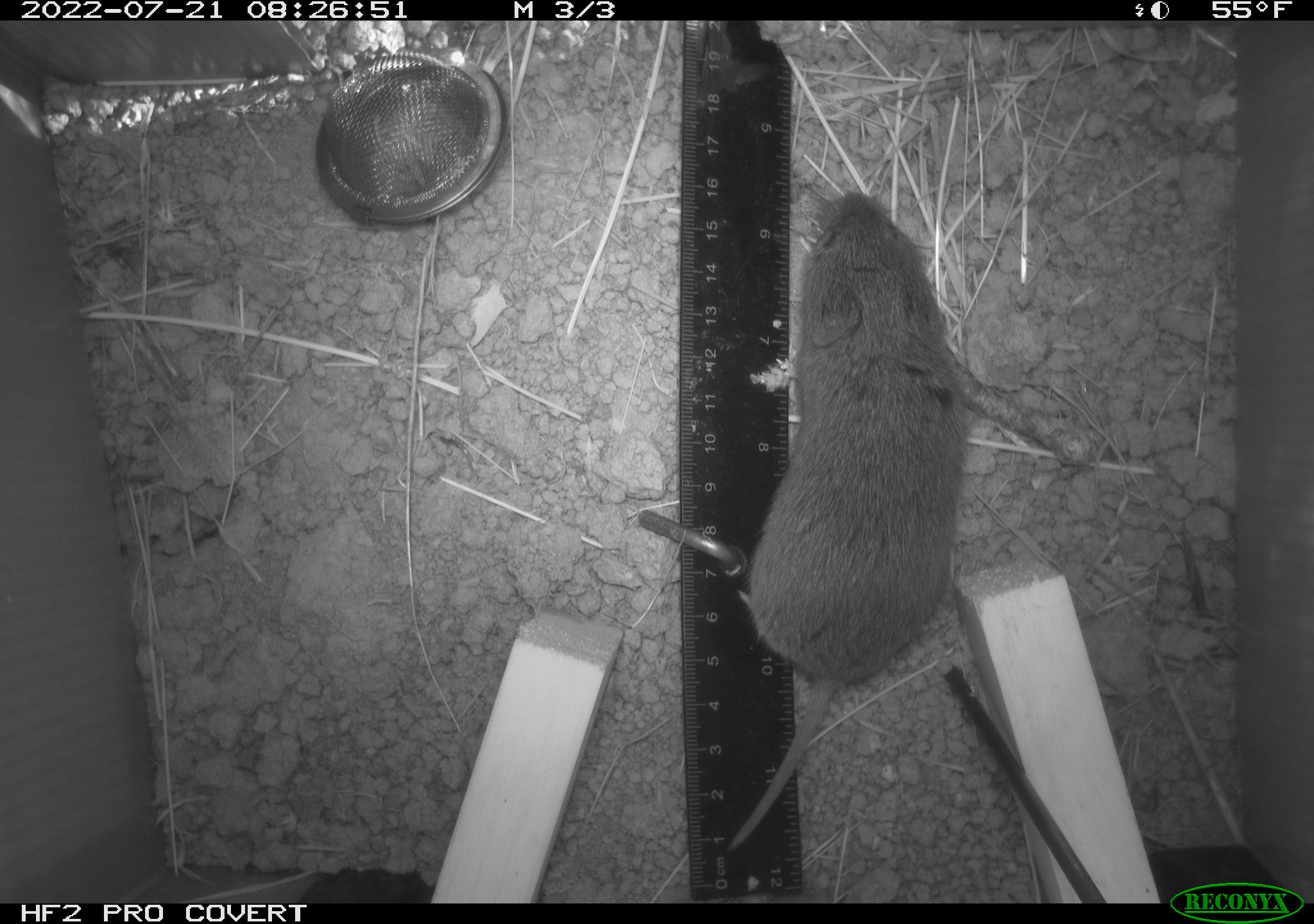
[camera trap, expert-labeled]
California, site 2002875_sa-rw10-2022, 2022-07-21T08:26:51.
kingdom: Animalia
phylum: Chordata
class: Mammalia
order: Rodentia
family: Cricetidae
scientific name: Arvicolinae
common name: voles, lemmings, and muskrats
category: arvicolinae subfamily